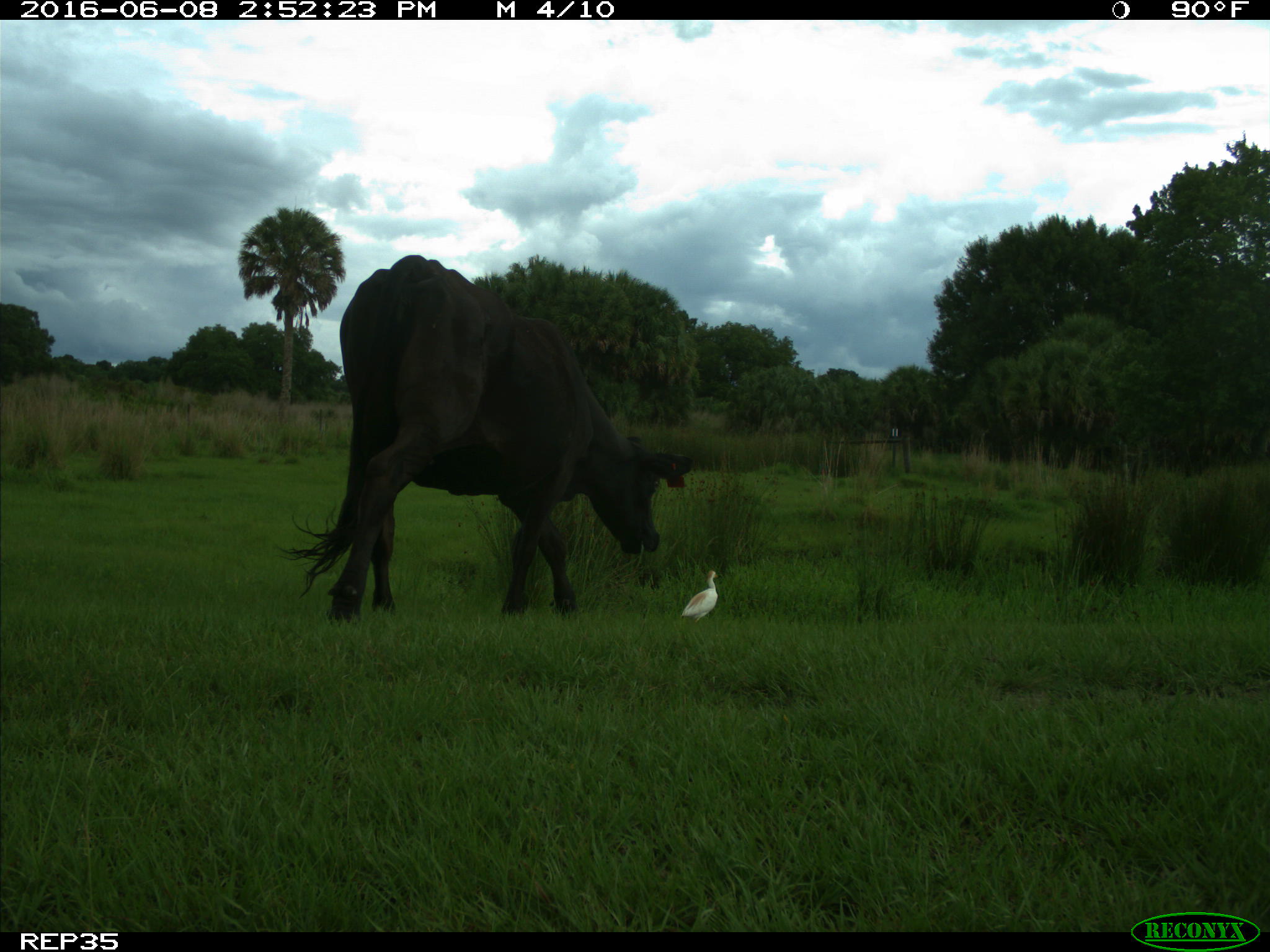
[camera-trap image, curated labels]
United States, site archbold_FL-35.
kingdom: Animalia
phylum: Chordata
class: Mammalia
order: Artiodactyla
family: Bovidae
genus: Bos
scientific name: Bos taurus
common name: domestic cow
Bos taurus (domestic cow).